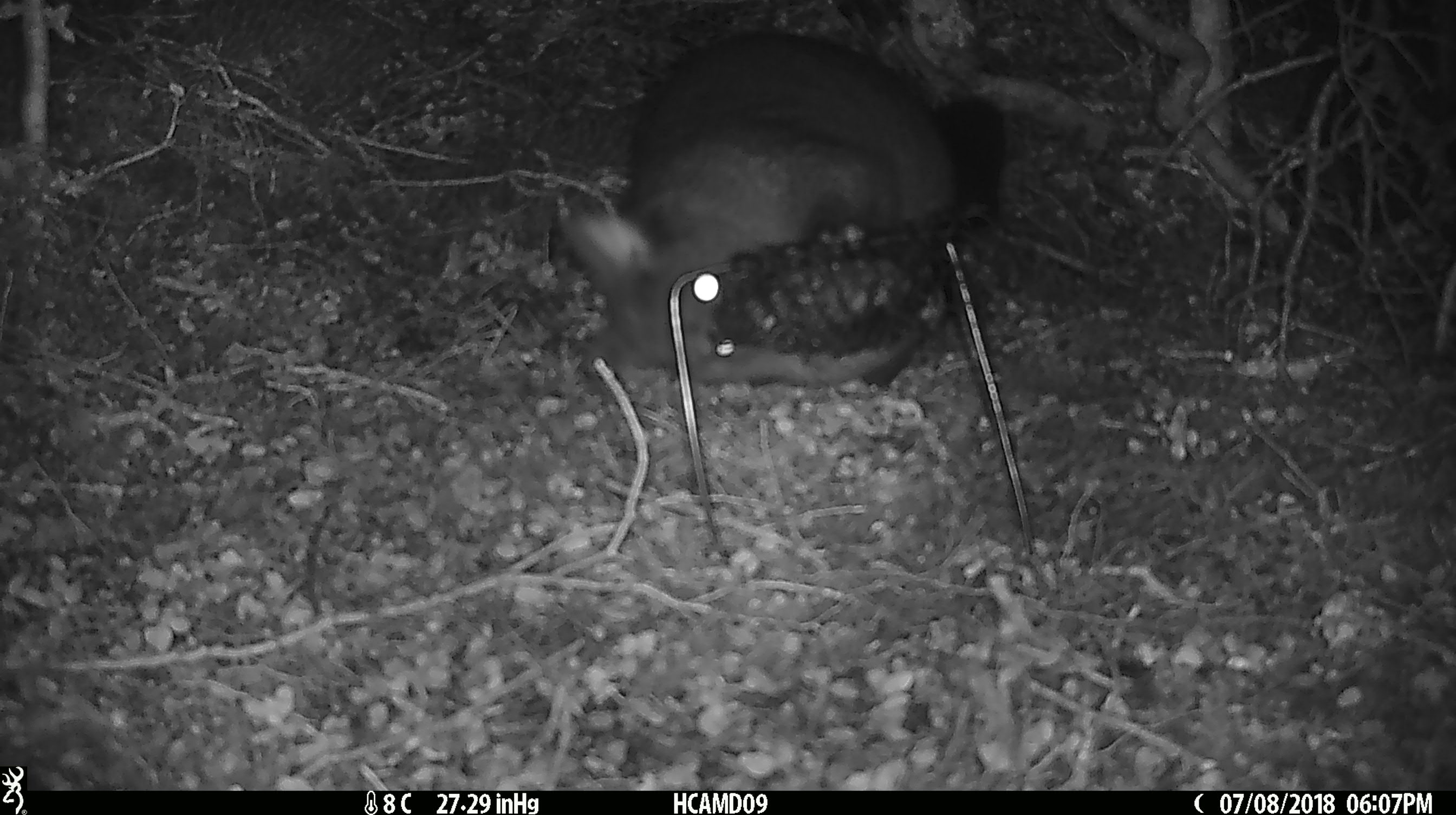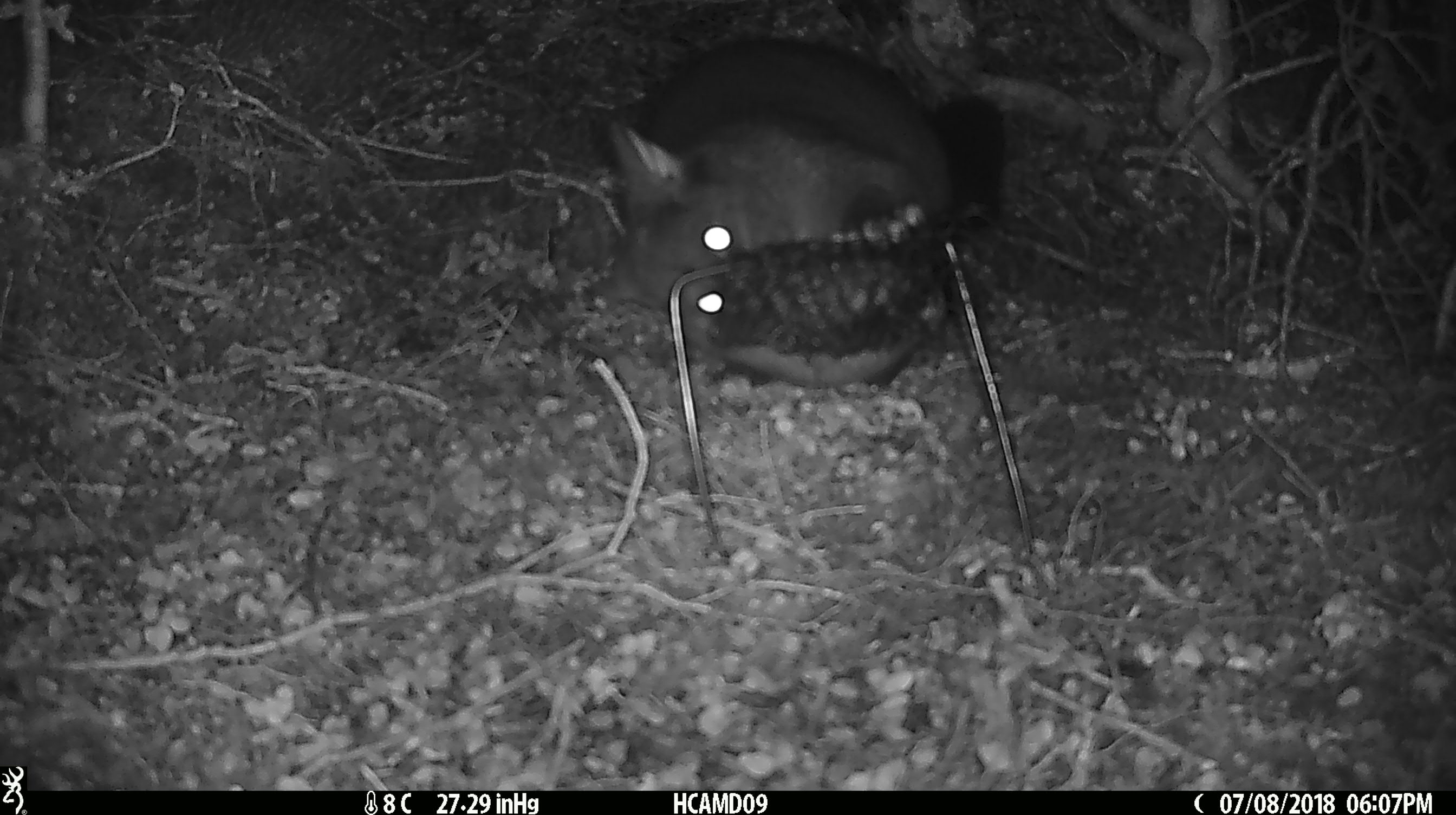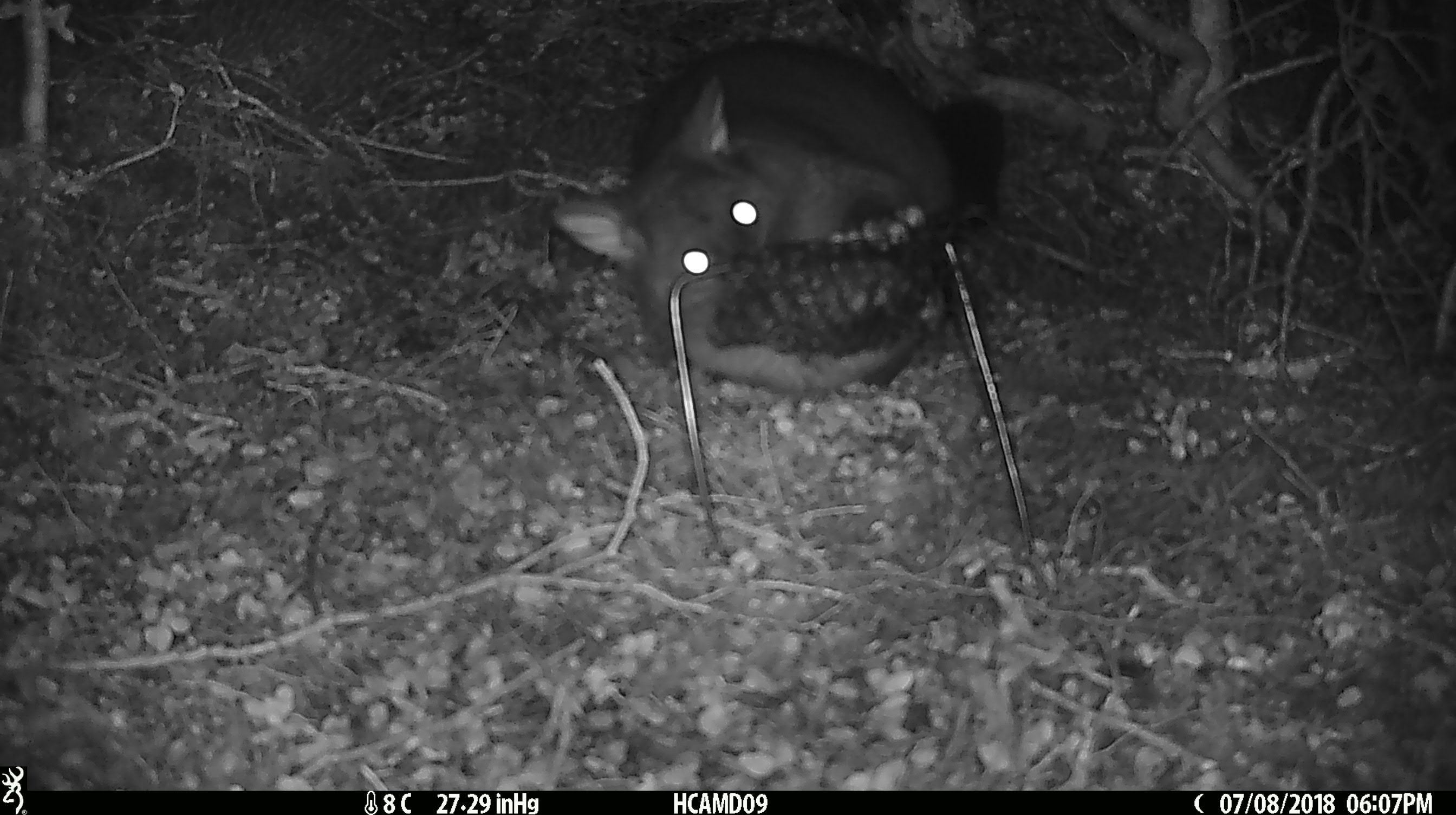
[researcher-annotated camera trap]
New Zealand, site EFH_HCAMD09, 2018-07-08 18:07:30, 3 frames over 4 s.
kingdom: Animalia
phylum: Chordata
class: Mammalia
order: Diprotodontia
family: Phalangeridae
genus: Trichosurus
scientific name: Trichosurus vulpecula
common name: common brushtail possum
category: possum